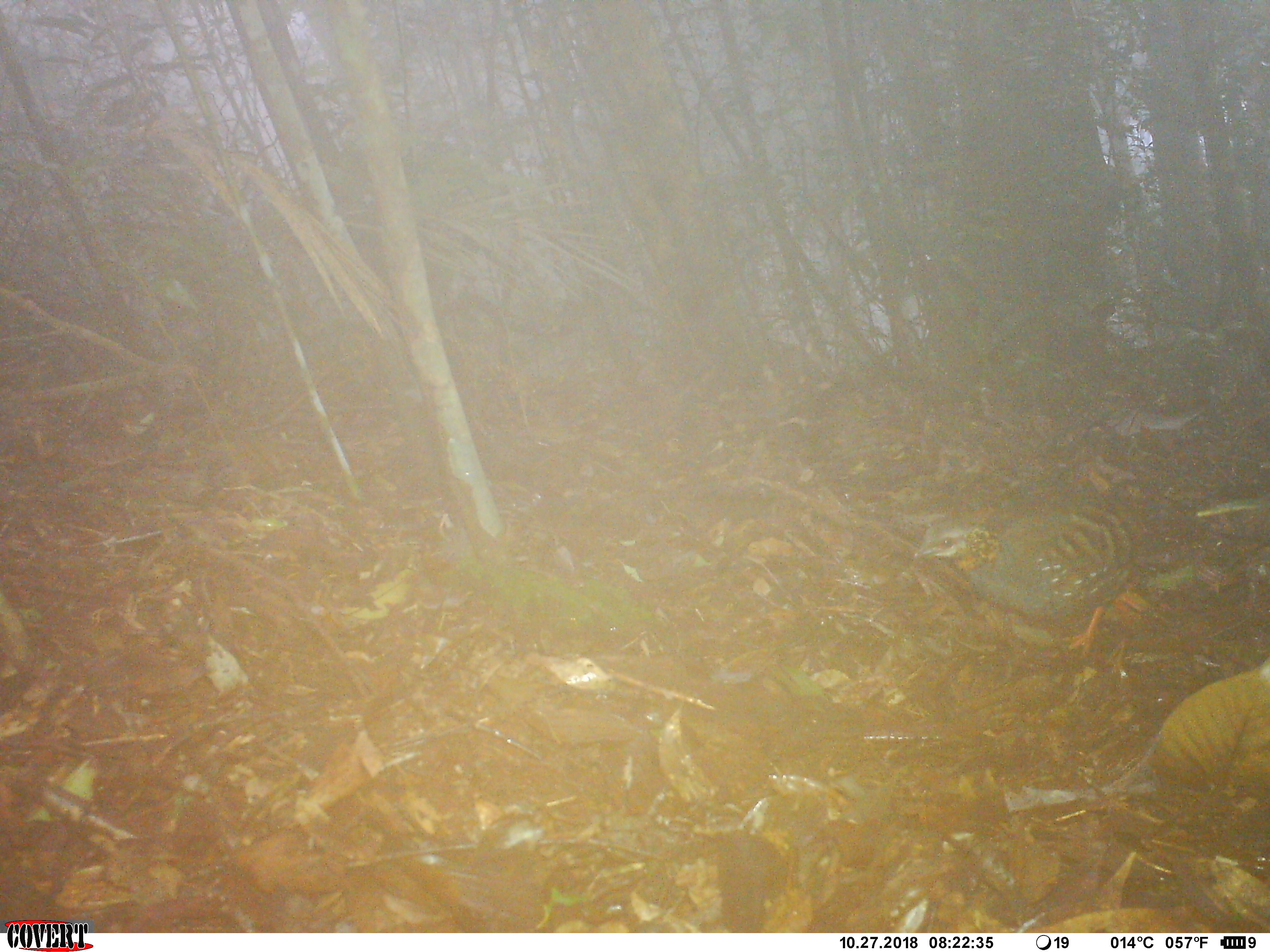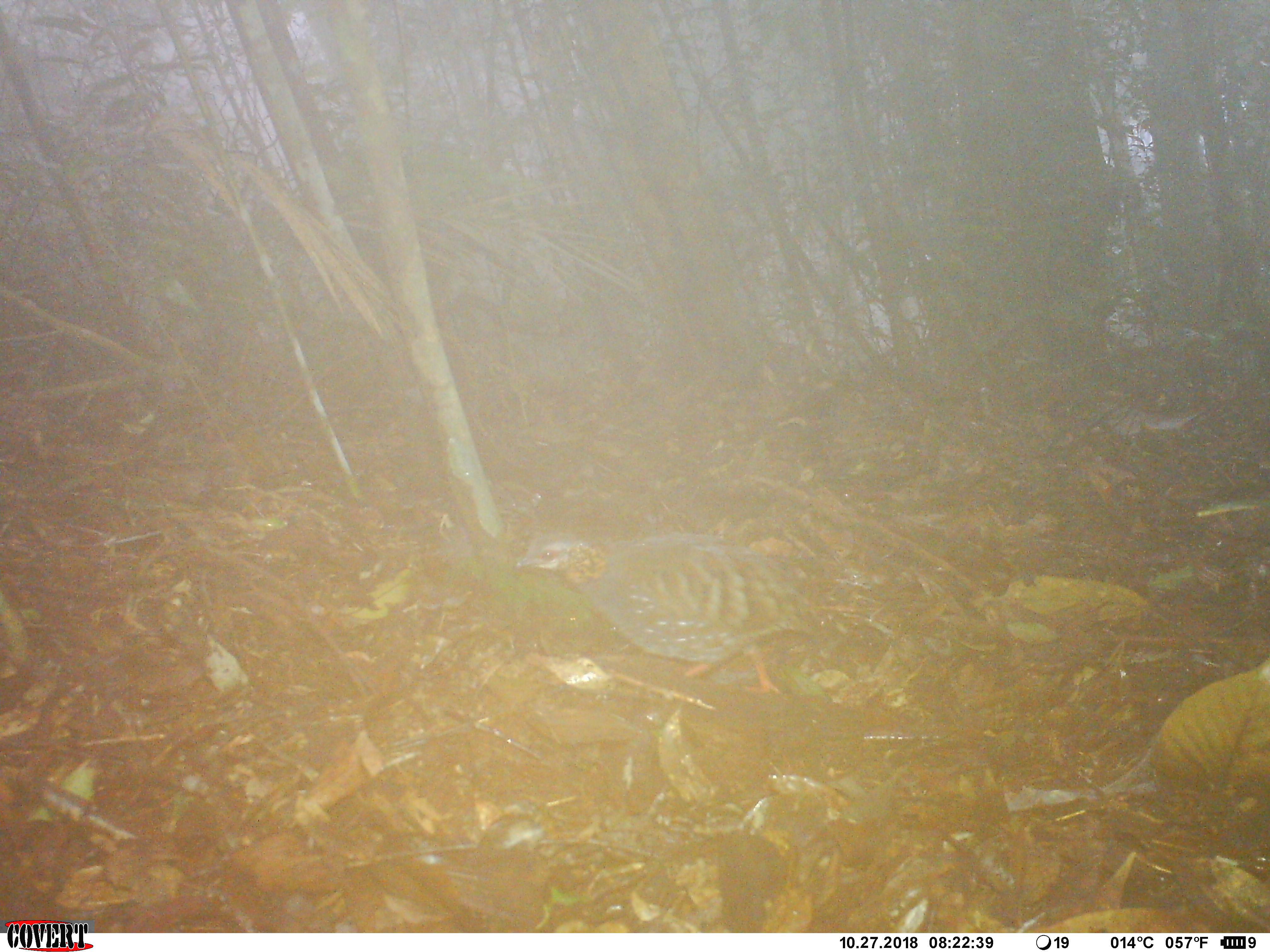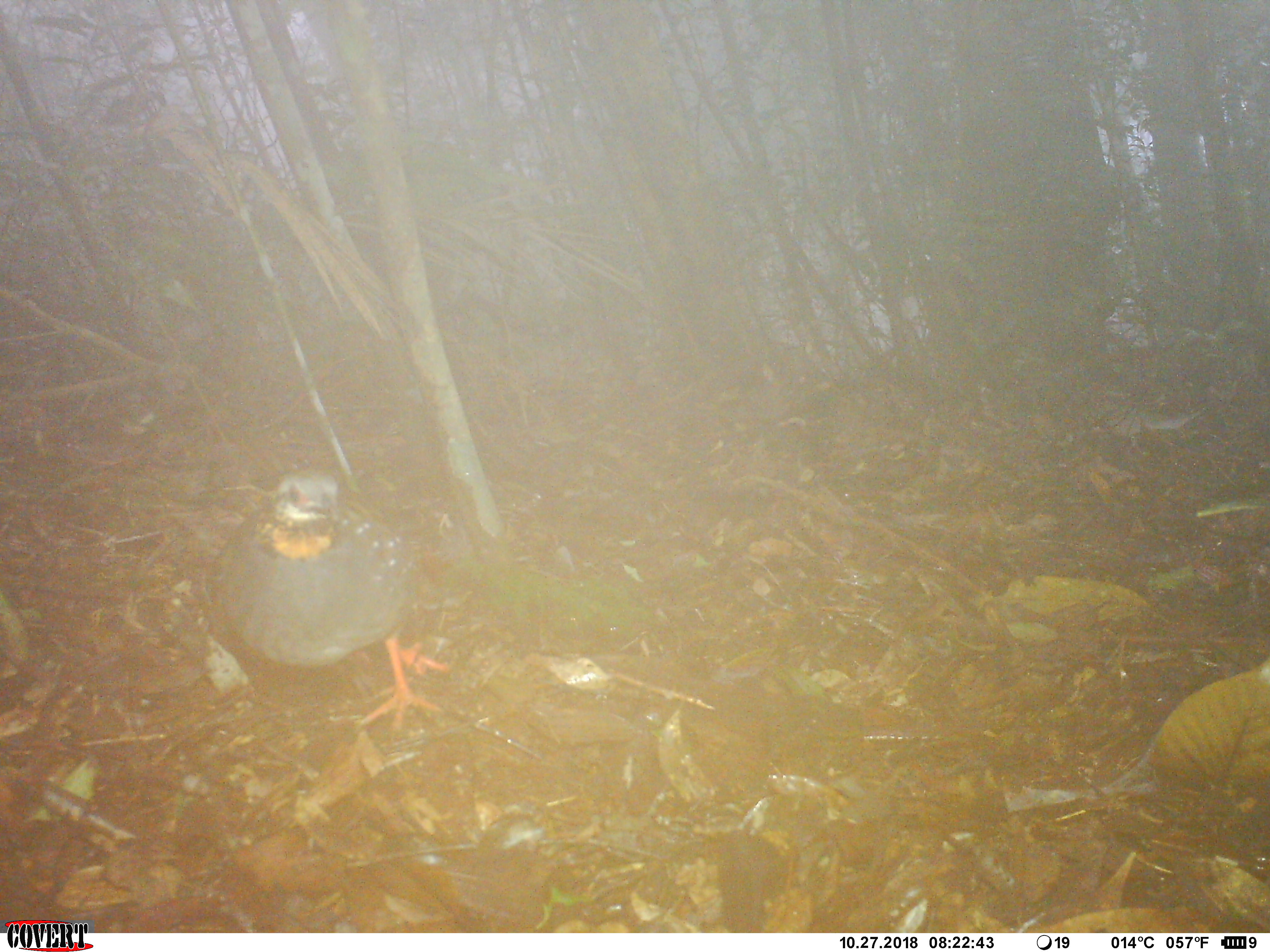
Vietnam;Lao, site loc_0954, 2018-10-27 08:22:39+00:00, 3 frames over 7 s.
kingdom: Animalia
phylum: Chordata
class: Aves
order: Galliformes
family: Phasianidae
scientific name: Phasianidae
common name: partridge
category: unidentified partridge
Unidentified partridge (partridge) (Phasianidae). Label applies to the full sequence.